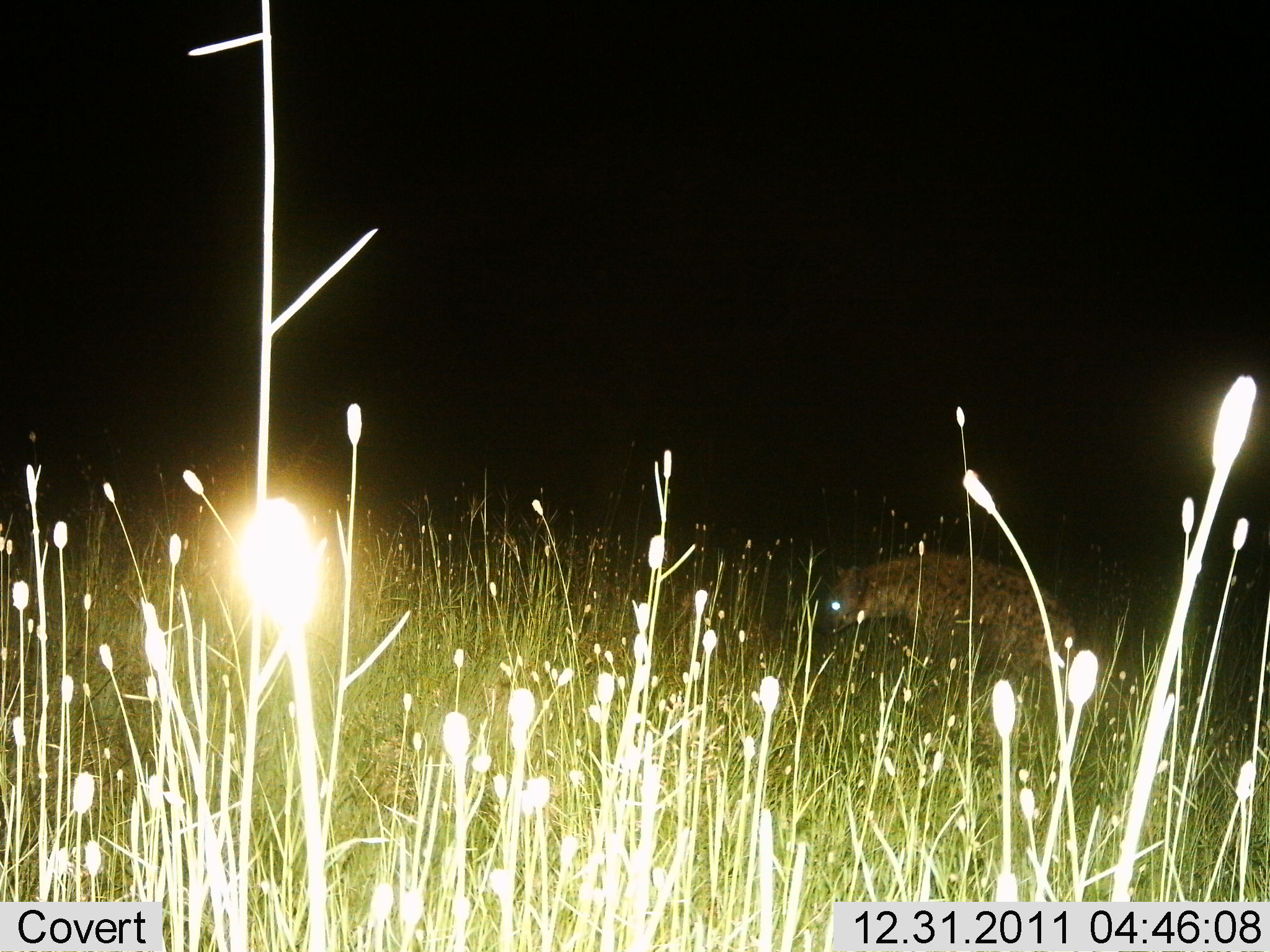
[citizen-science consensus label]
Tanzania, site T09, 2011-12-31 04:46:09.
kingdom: Animalia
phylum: Chordata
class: Mammalia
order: Carnivora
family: Hyaenidae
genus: Crocuta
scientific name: Crocuta crocuta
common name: spotted hyena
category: hyenaspotted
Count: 1.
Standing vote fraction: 62%.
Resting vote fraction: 0%.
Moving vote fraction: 38%.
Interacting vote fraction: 0%.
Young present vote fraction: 0%.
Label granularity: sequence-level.